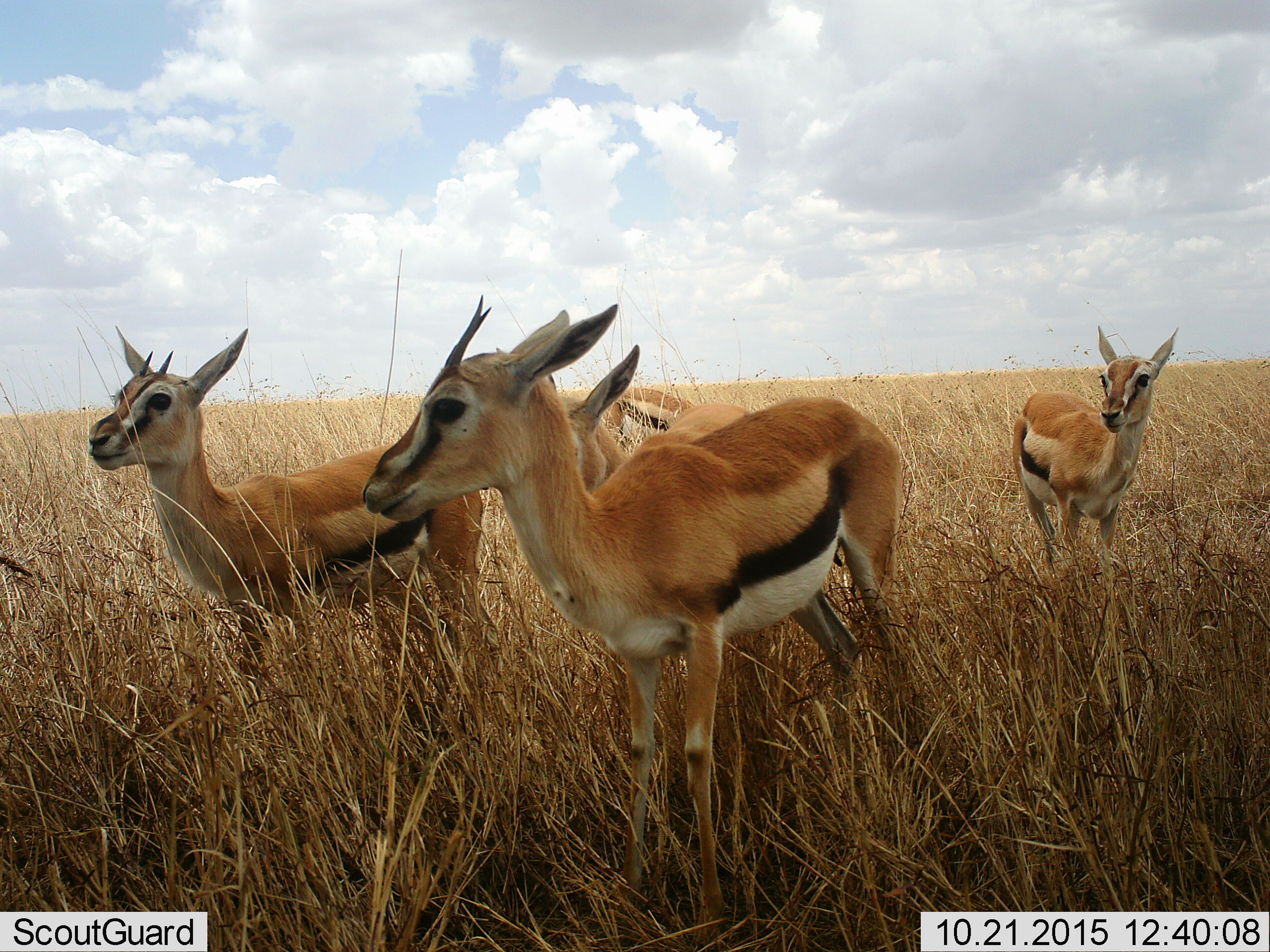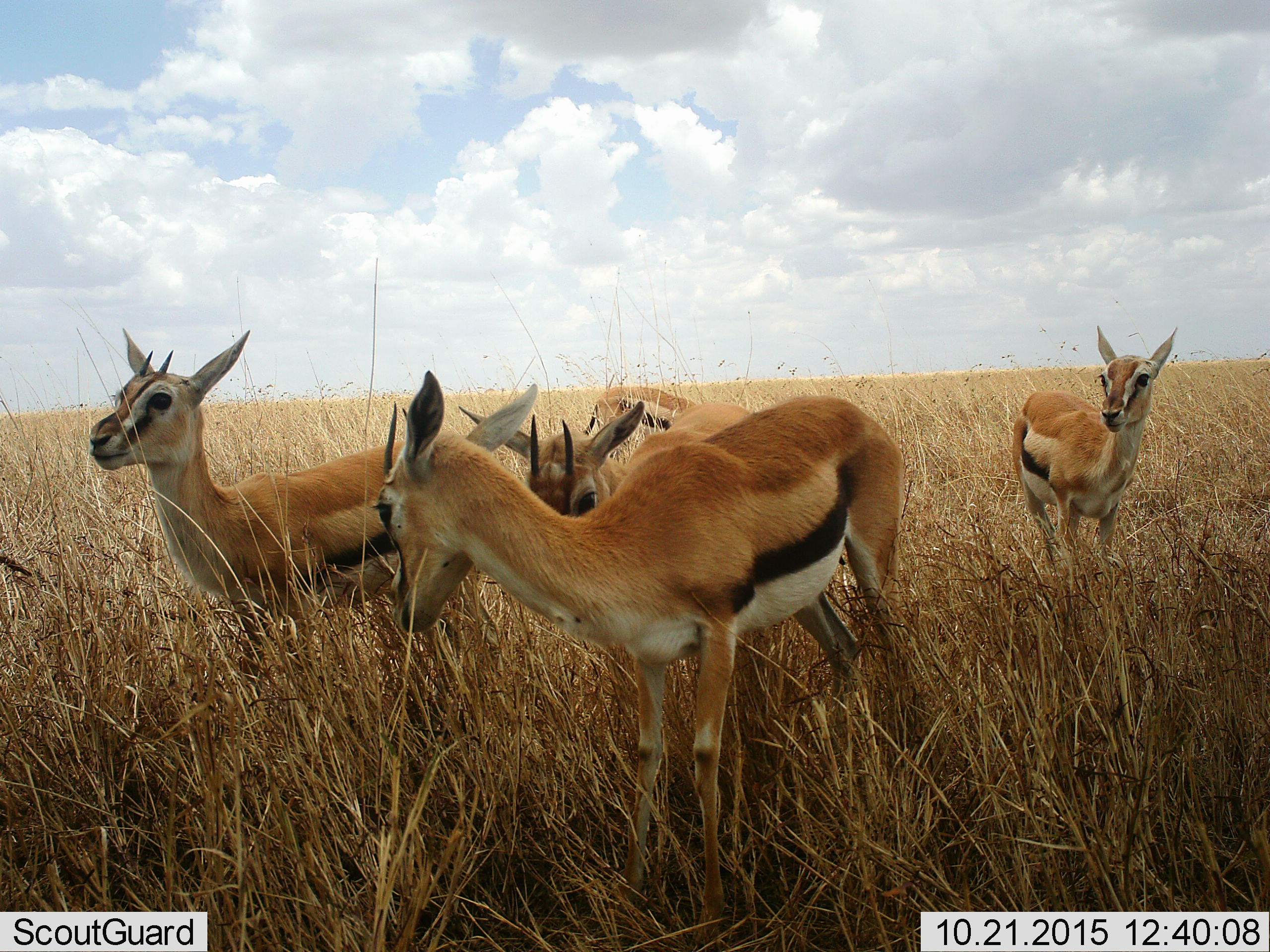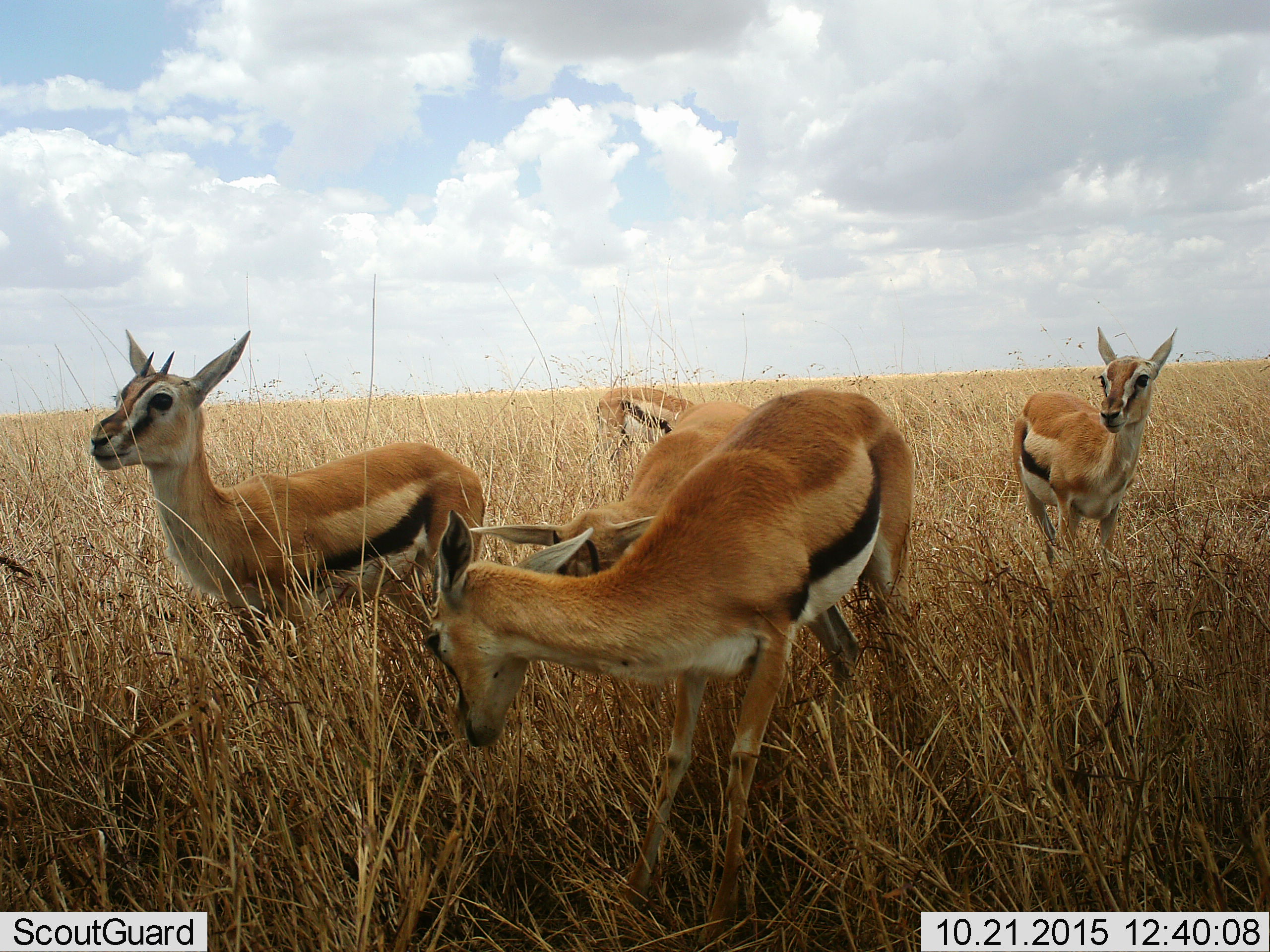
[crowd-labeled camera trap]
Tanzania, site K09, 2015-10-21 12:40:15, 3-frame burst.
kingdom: Animalia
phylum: Chordata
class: Mammalia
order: Artiodactyla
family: Bovidae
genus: Eudorcas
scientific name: Eudorcas thomsonii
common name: thomson's gazelle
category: gazellethomsons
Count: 5.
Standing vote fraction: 89%.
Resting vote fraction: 0%.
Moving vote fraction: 11%.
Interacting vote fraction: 33%.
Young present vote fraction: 22%.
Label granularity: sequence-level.